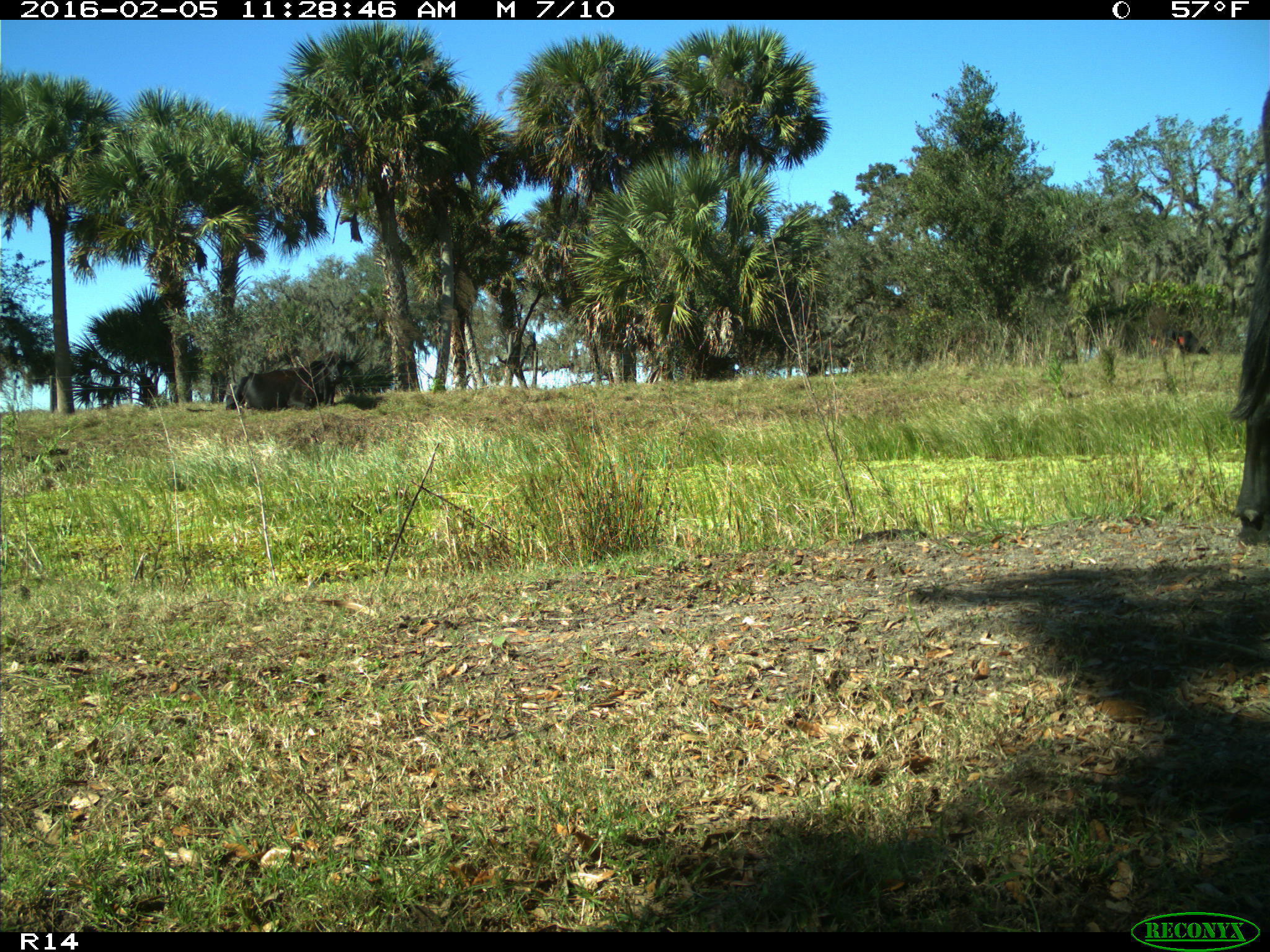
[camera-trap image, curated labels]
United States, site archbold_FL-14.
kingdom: Animalia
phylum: Chordata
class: Mammalia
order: Artiodactyla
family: Bovidae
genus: Bos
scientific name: Bos taurus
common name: domestic cow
Bos taurus (domestic cow).